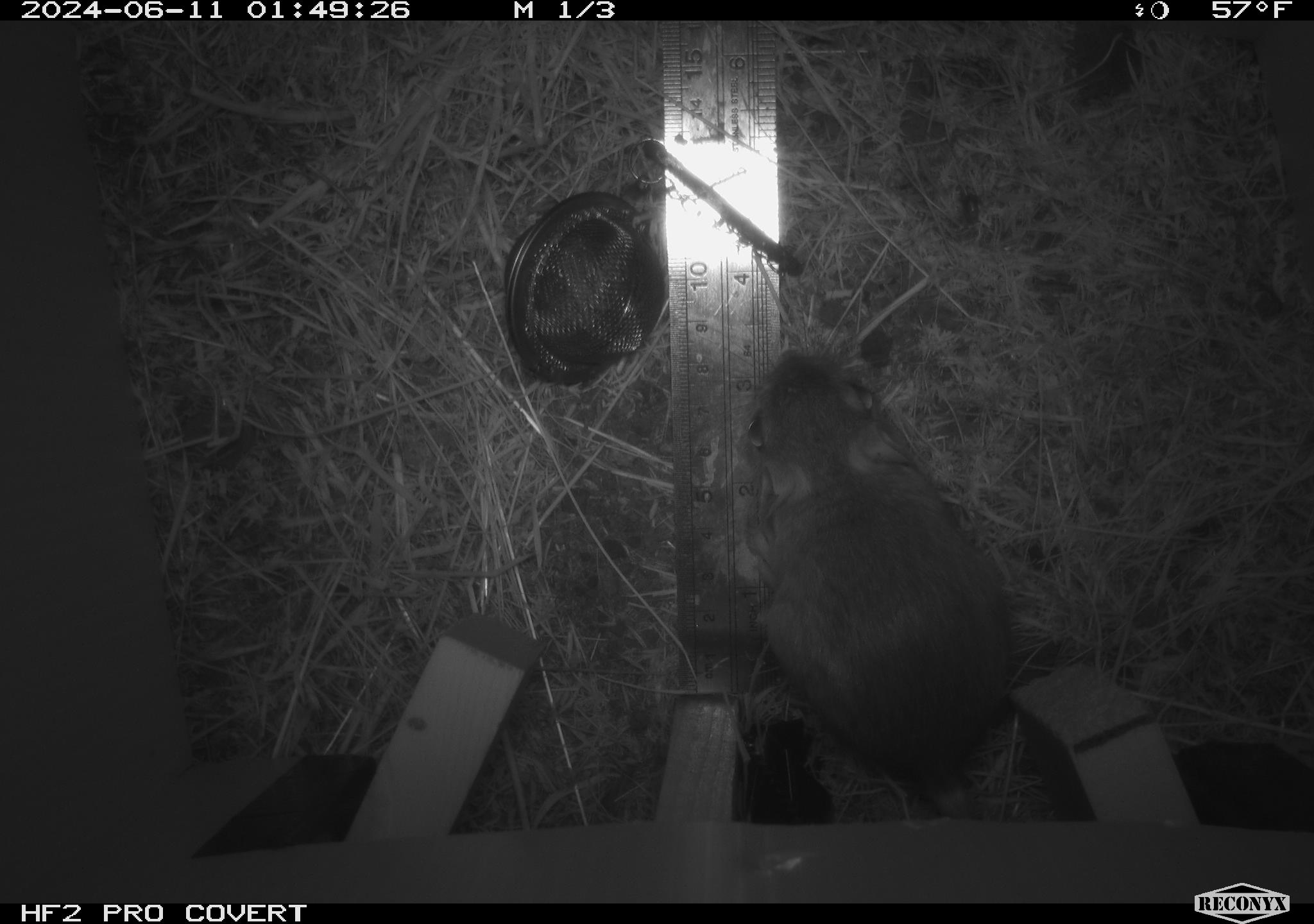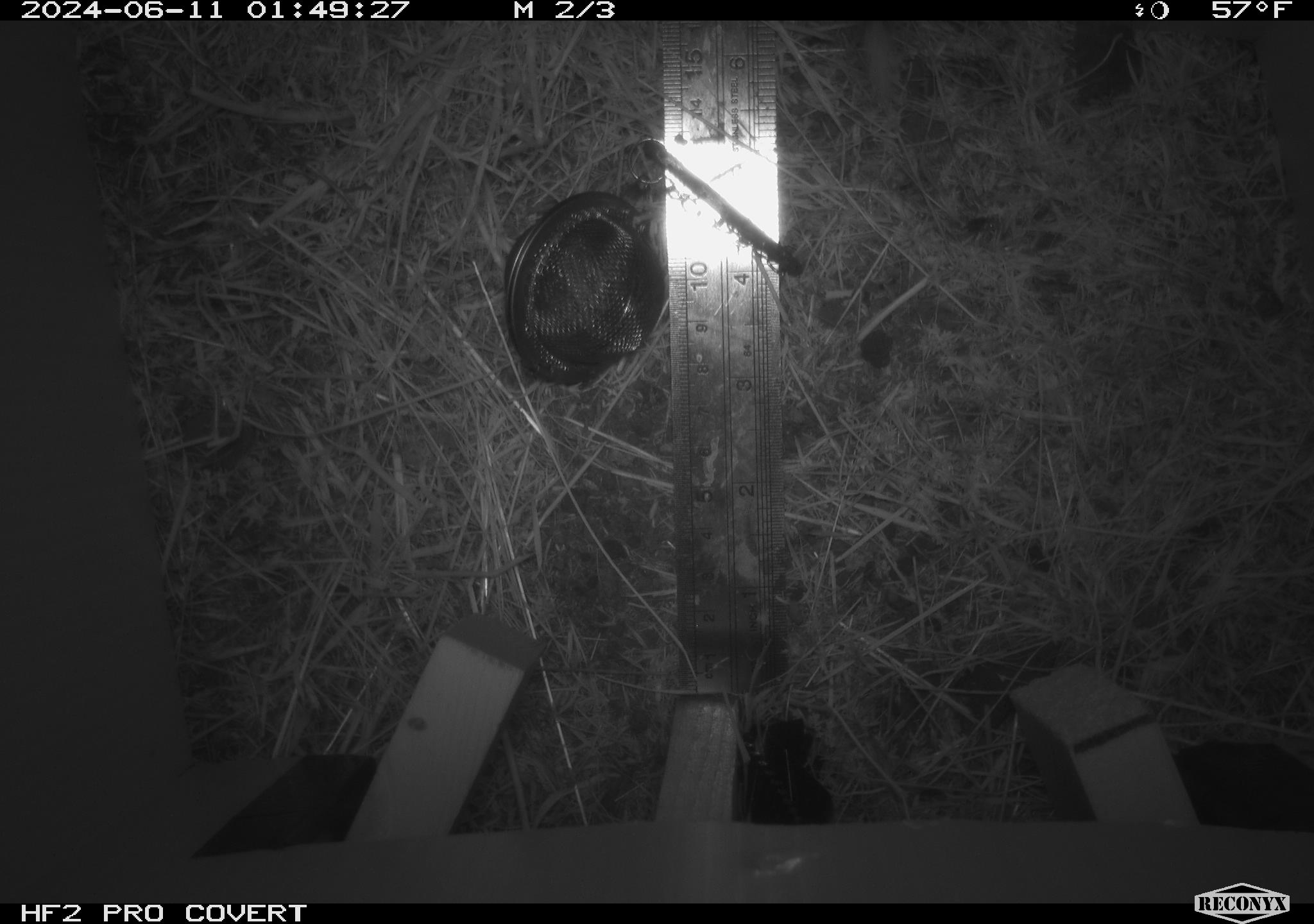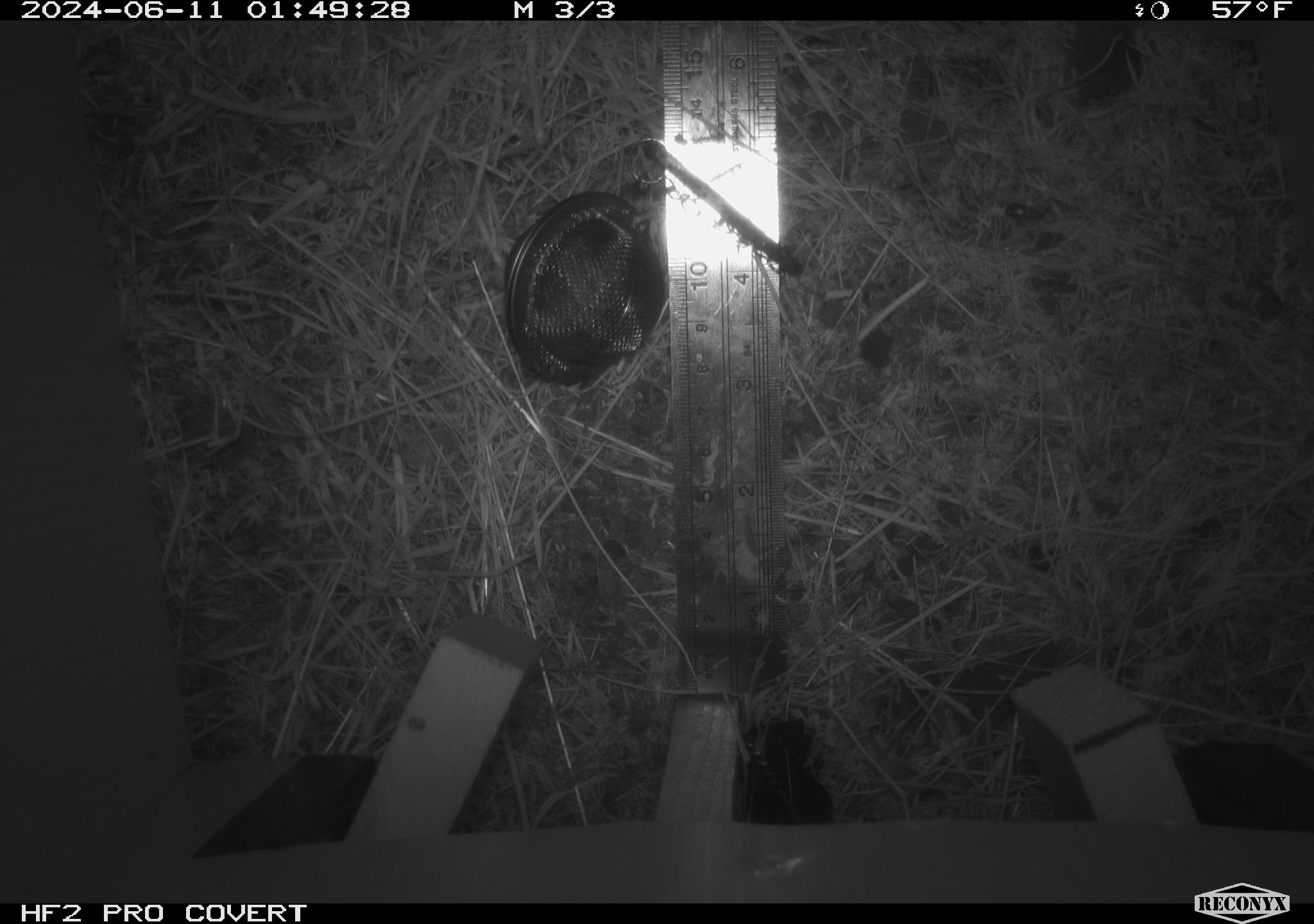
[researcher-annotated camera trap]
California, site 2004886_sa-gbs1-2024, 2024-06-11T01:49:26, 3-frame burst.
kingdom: Animalia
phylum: Chordata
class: Mammalia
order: Rodentia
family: Heteromyidae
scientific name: Heteromyidae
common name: kangaroo rats and pocket mice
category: heteromyidae family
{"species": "heteromyidae family (kangaroo rats and pocket mice) (Heteromyidae)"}